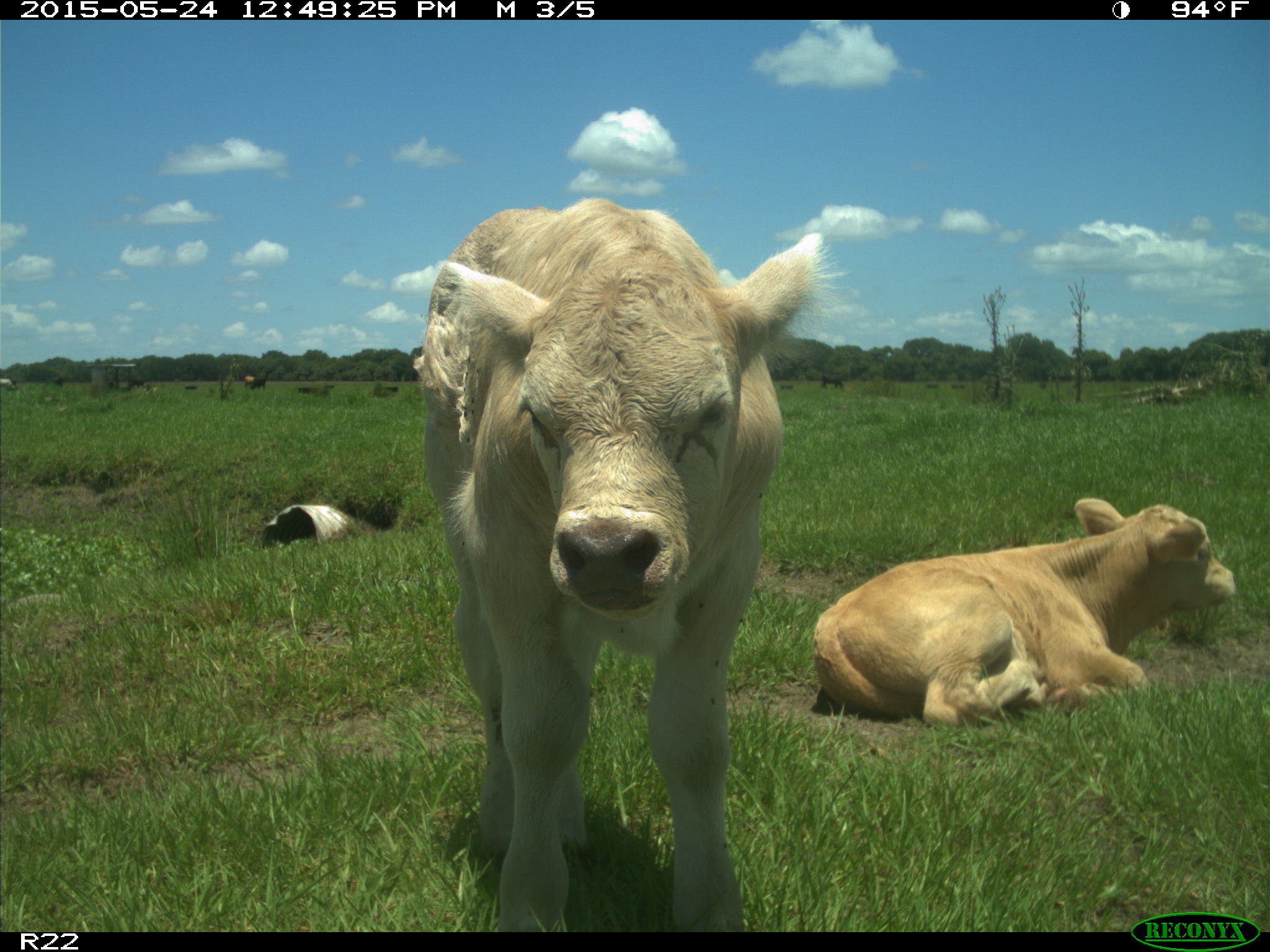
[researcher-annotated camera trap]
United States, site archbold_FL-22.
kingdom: Animalia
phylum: Chordata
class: Mammalia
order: Artiodactyla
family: Bovidae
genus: Bos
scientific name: Bos taurus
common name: domestic cow